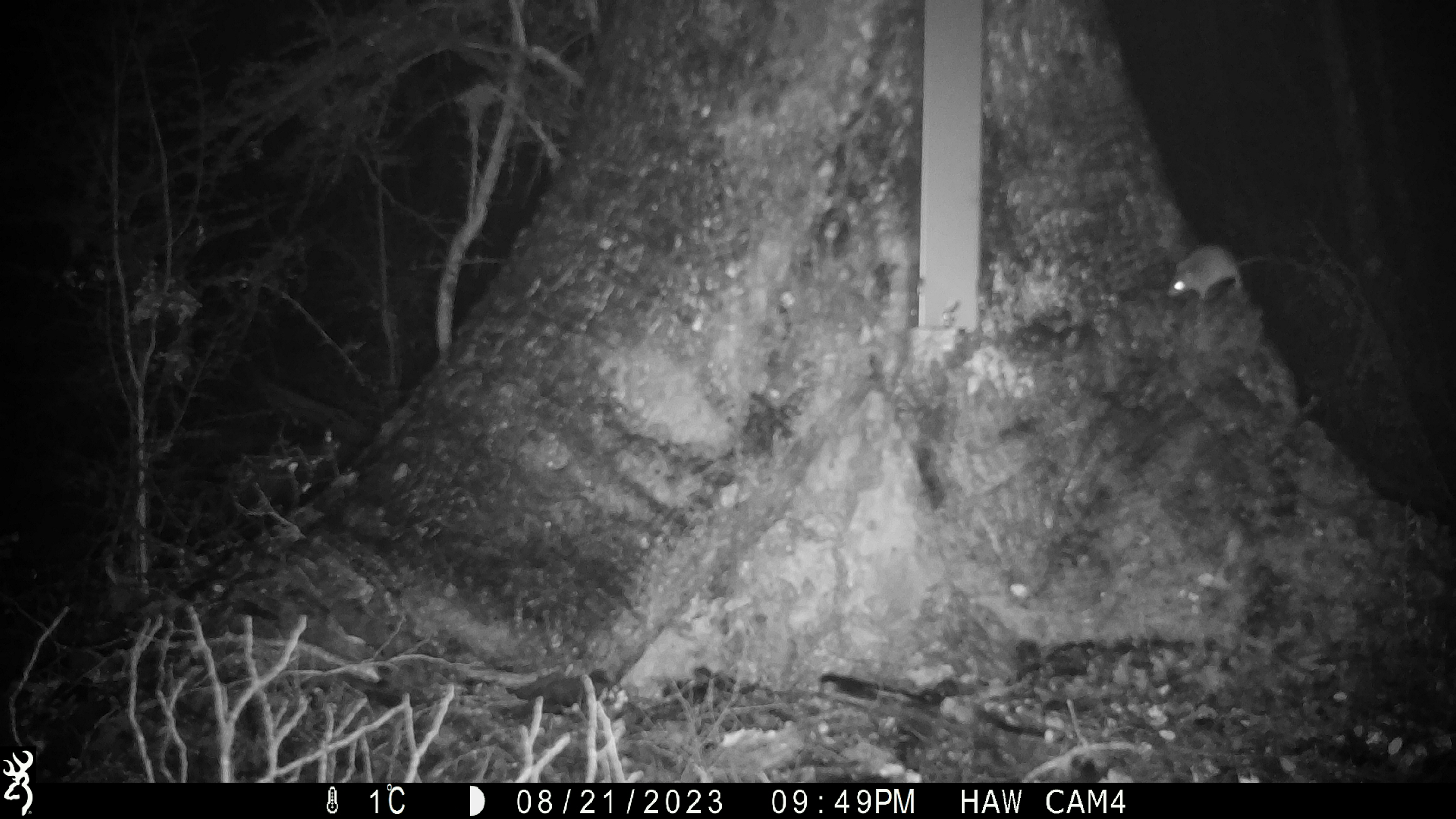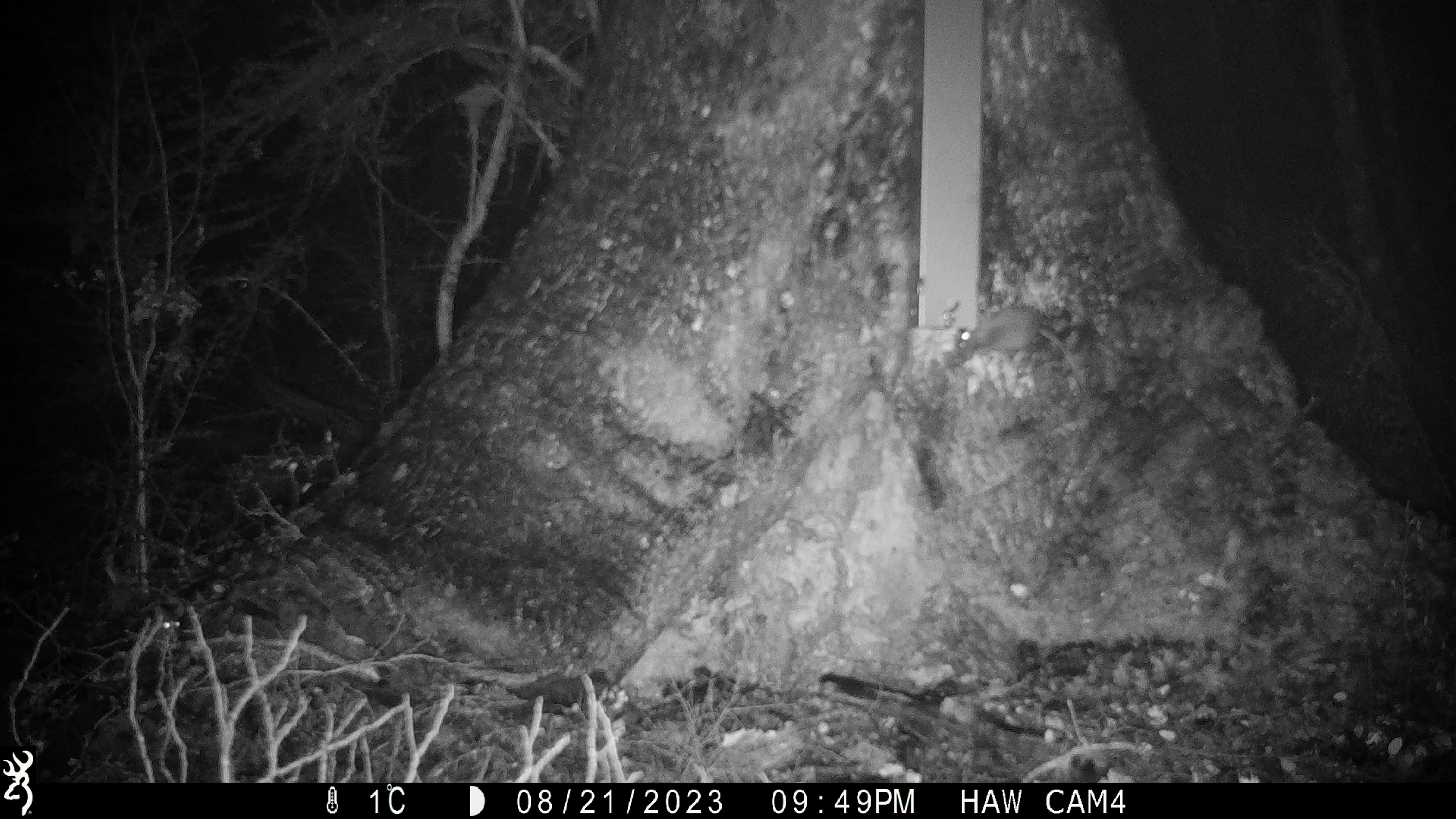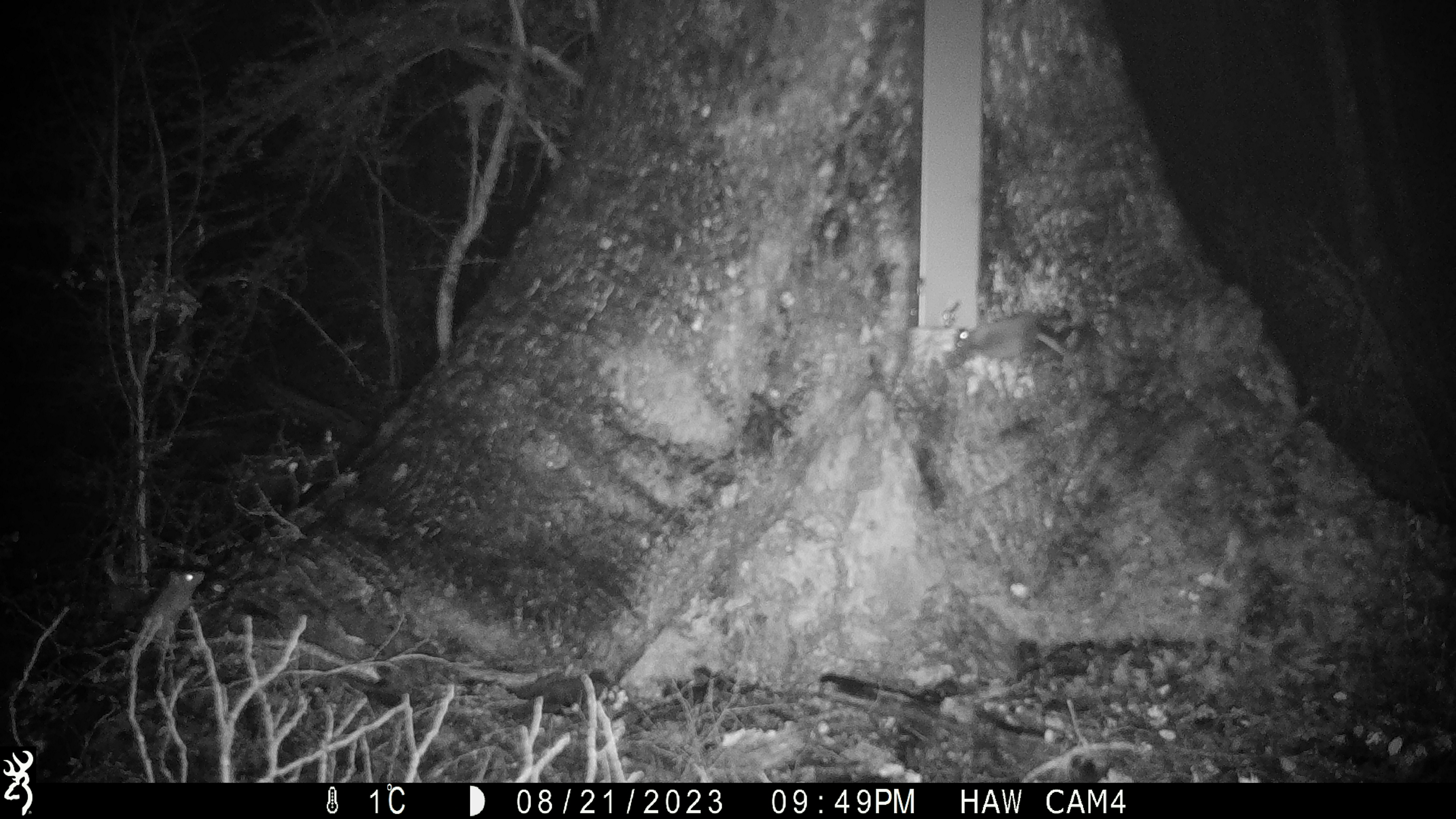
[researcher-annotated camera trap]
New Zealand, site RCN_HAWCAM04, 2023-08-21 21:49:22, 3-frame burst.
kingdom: Animalia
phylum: Chordata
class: Mammalia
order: Rodentia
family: Muridae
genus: Mus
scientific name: Mus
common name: mouse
Mouse (Mus).